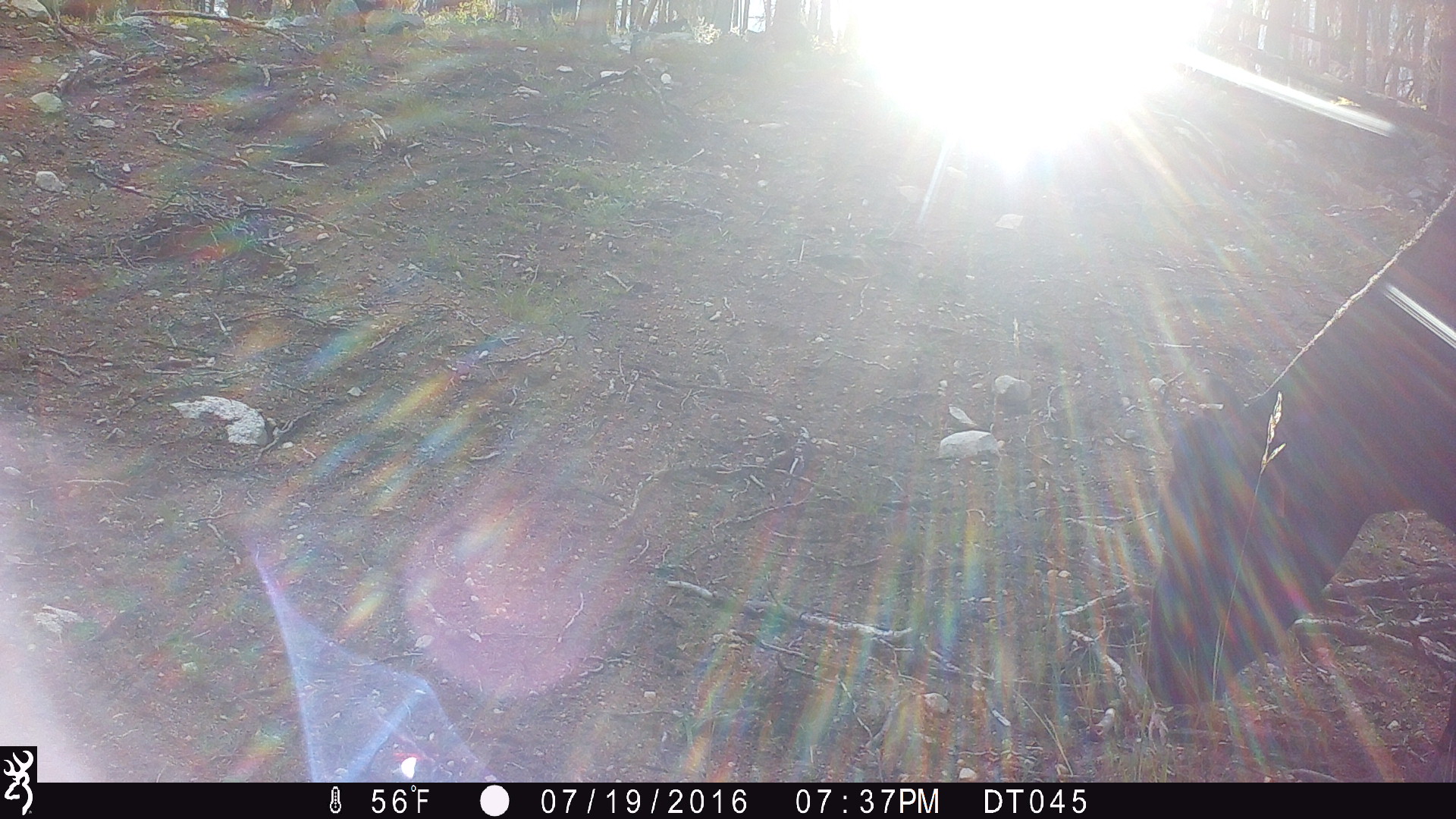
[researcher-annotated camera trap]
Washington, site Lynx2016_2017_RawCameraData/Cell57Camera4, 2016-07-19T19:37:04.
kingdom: Animalia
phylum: Chordata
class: Mammalia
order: Artiodactyla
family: Bovidae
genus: Bos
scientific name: Bos taurus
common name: domestic cattle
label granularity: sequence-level